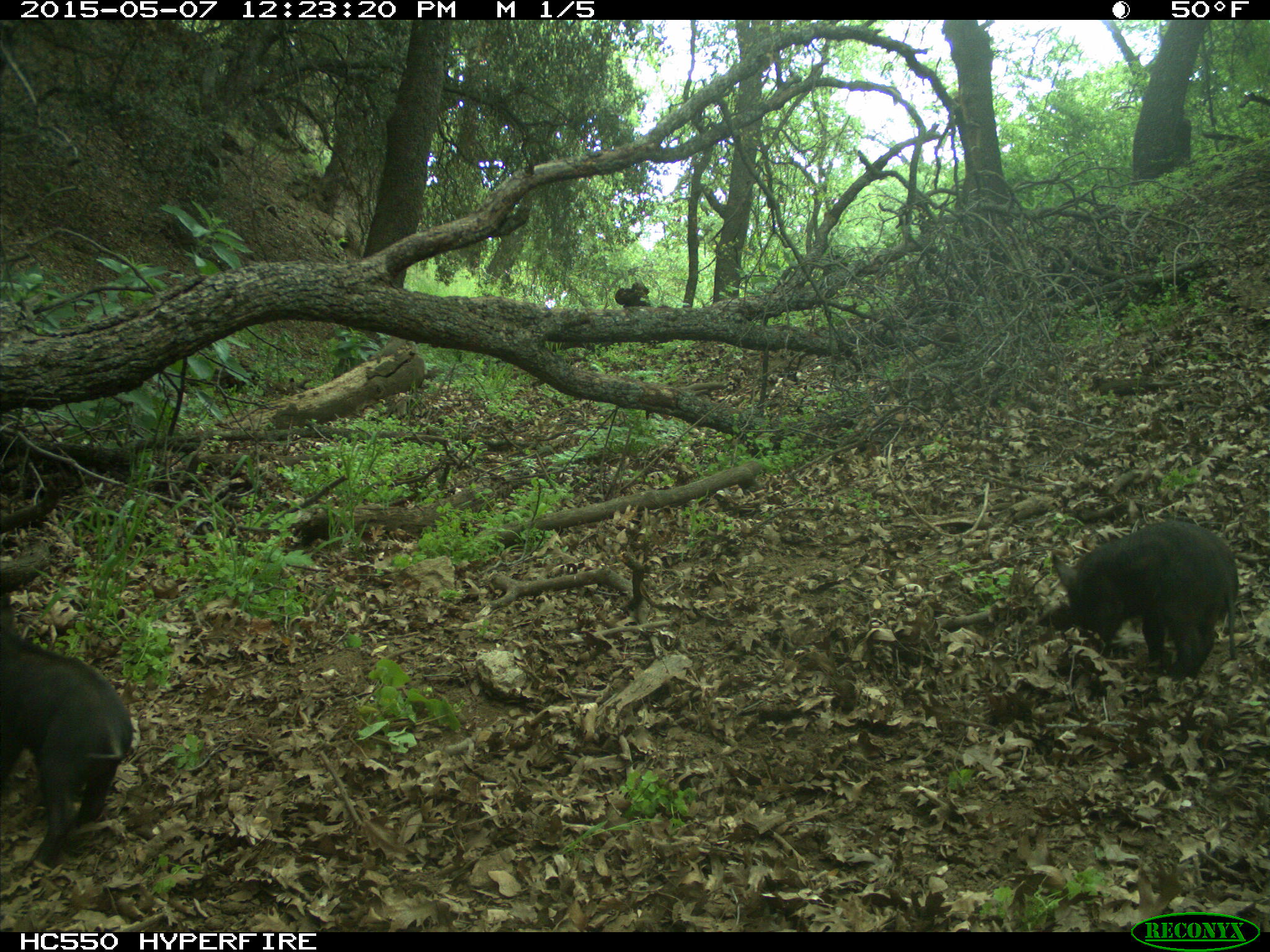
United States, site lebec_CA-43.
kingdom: Animalia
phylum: Chordata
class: Mammalia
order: Artiodactyla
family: Suidae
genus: Sus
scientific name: Sus scrofa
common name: wild boar